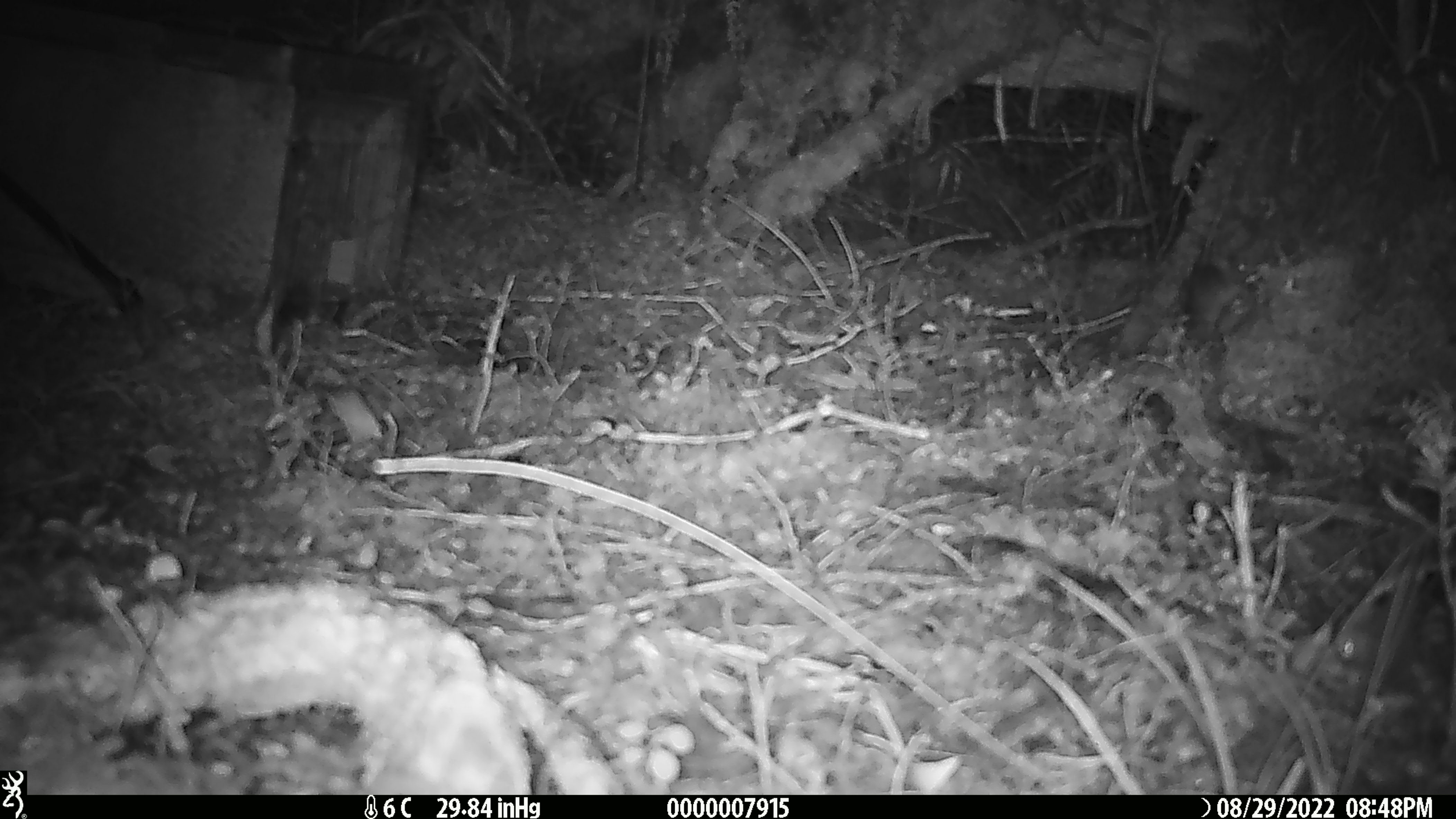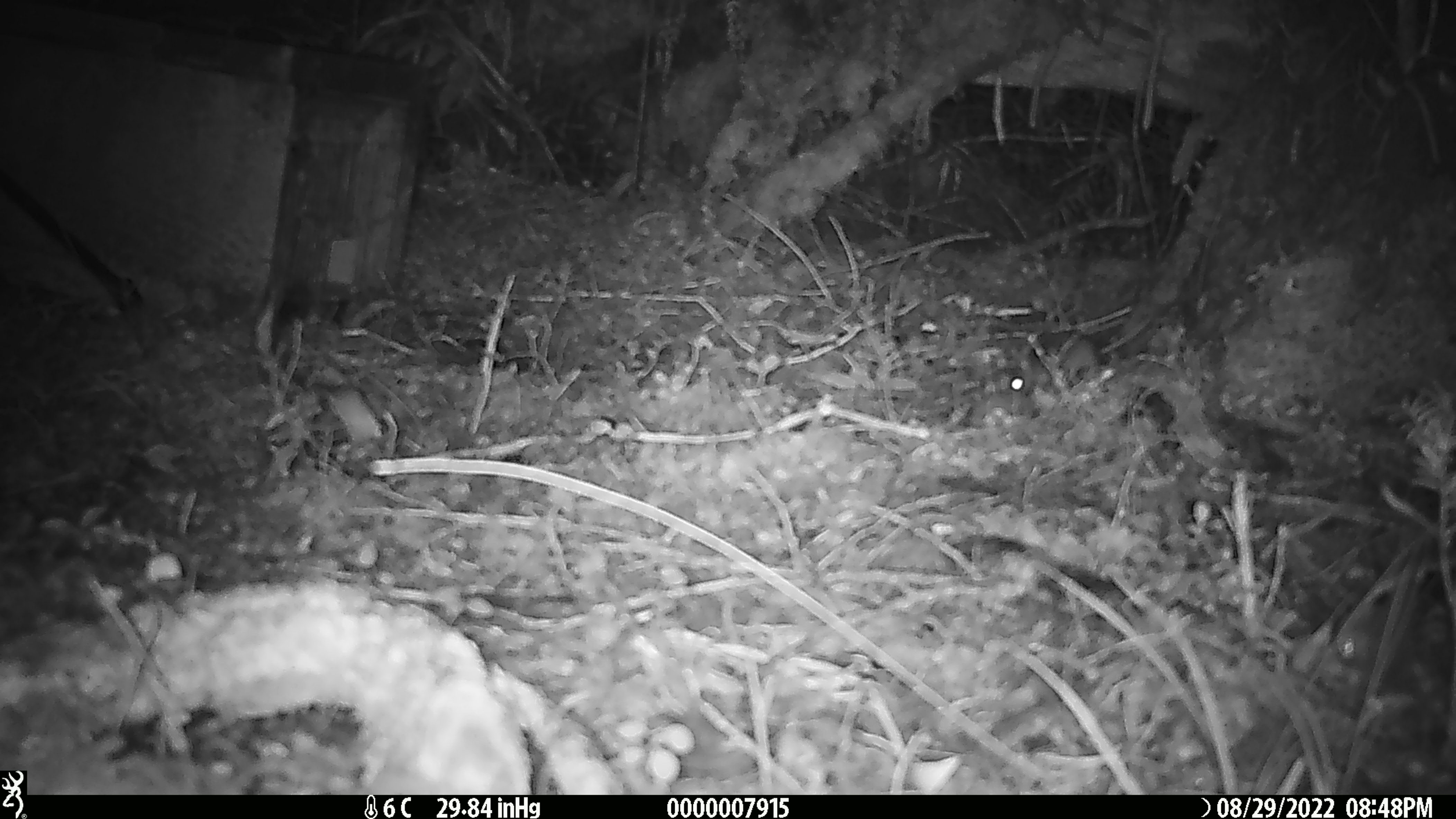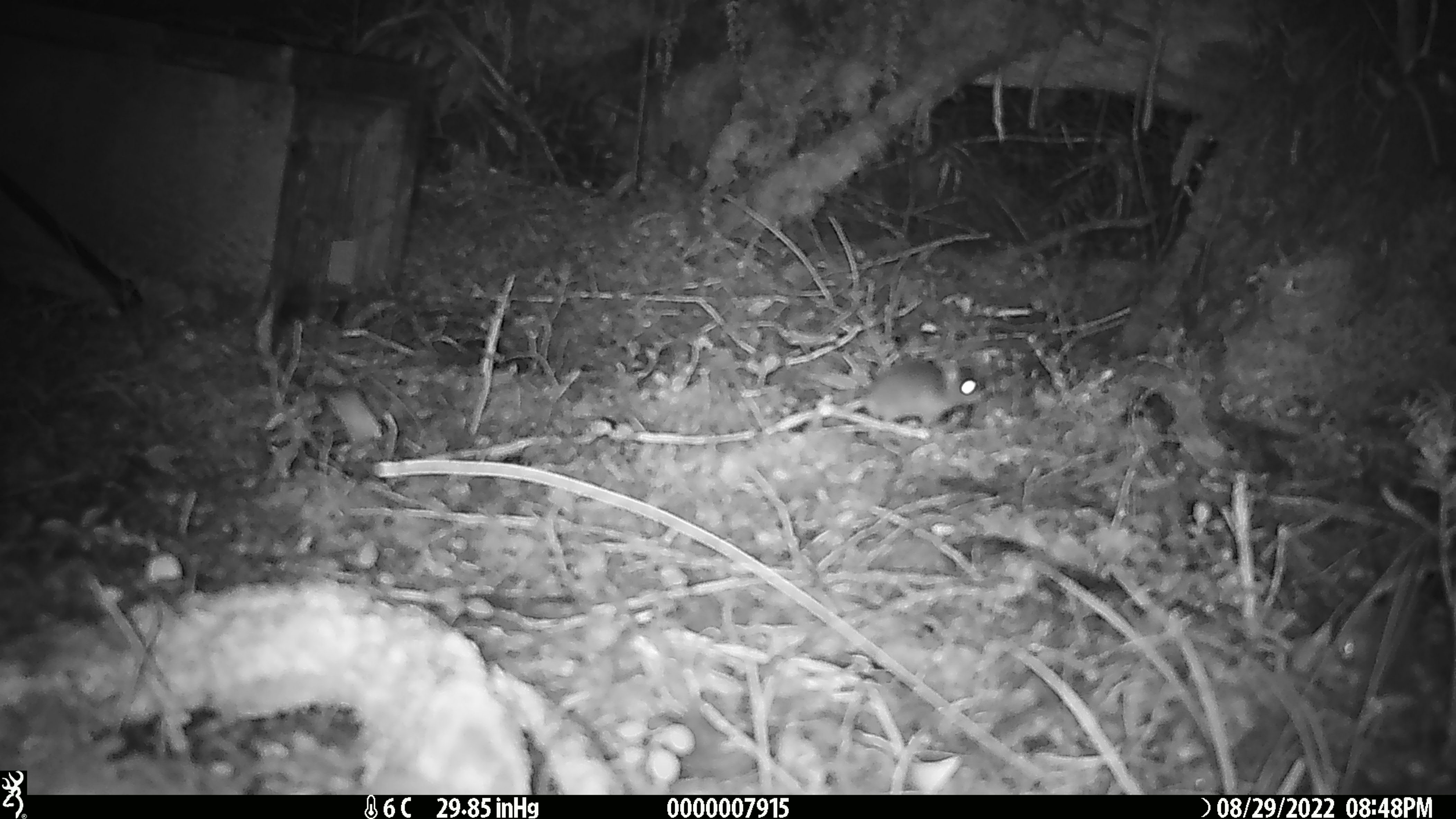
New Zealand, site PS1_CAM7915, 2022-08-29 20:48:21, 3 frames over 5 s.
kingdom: Animalia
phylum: Chordata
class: Mammalia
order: Rodentia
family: Muridae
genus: Mus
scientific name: Mus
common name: mouse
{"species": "mouse (Mus)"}